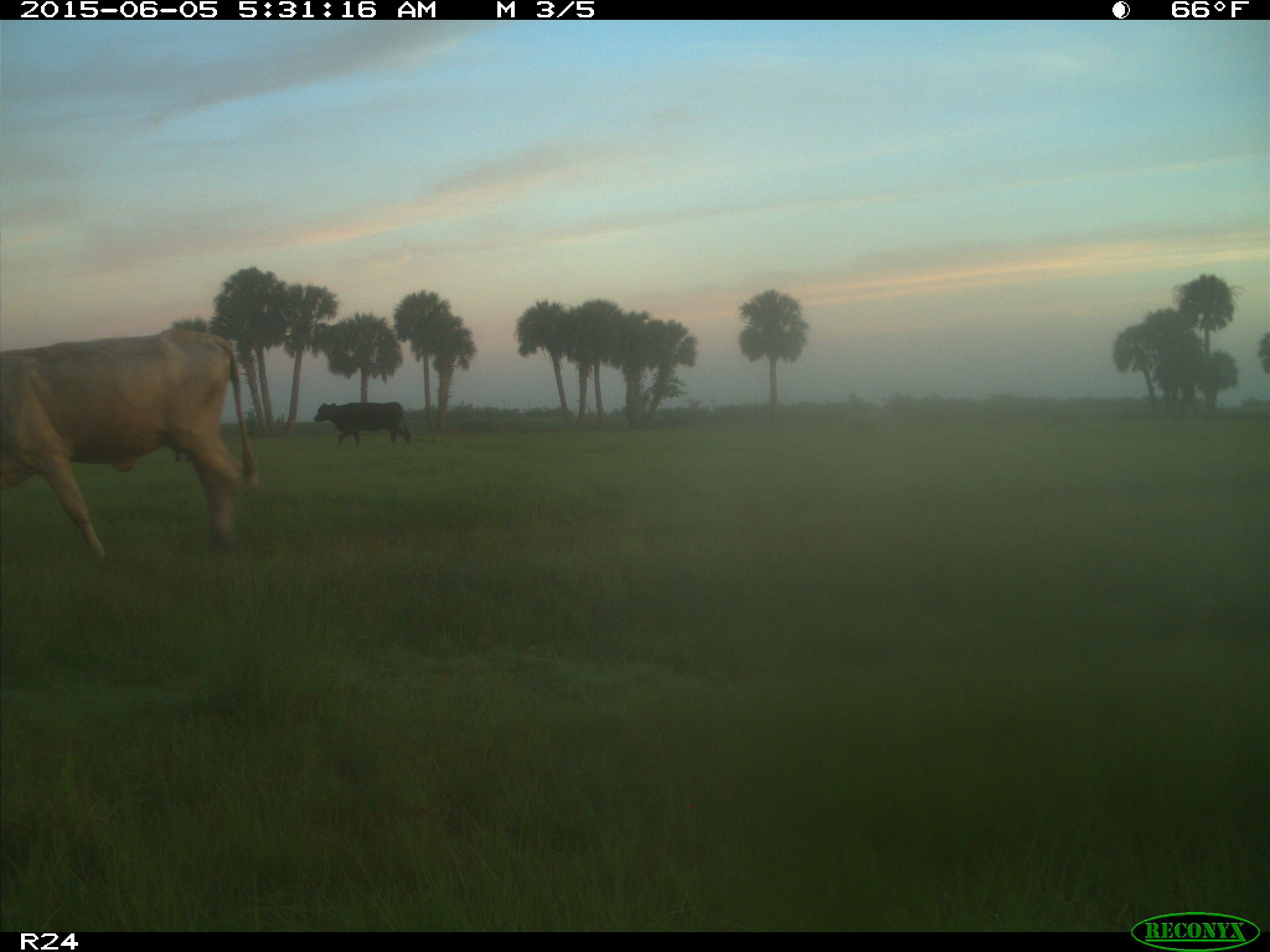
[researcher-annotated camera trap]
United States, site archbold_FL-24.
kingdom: Animalia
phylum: Chordata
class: Mammalia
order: Artiodactyla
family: Bovidae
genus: Bos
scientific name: Bos taurus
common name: domestic cow